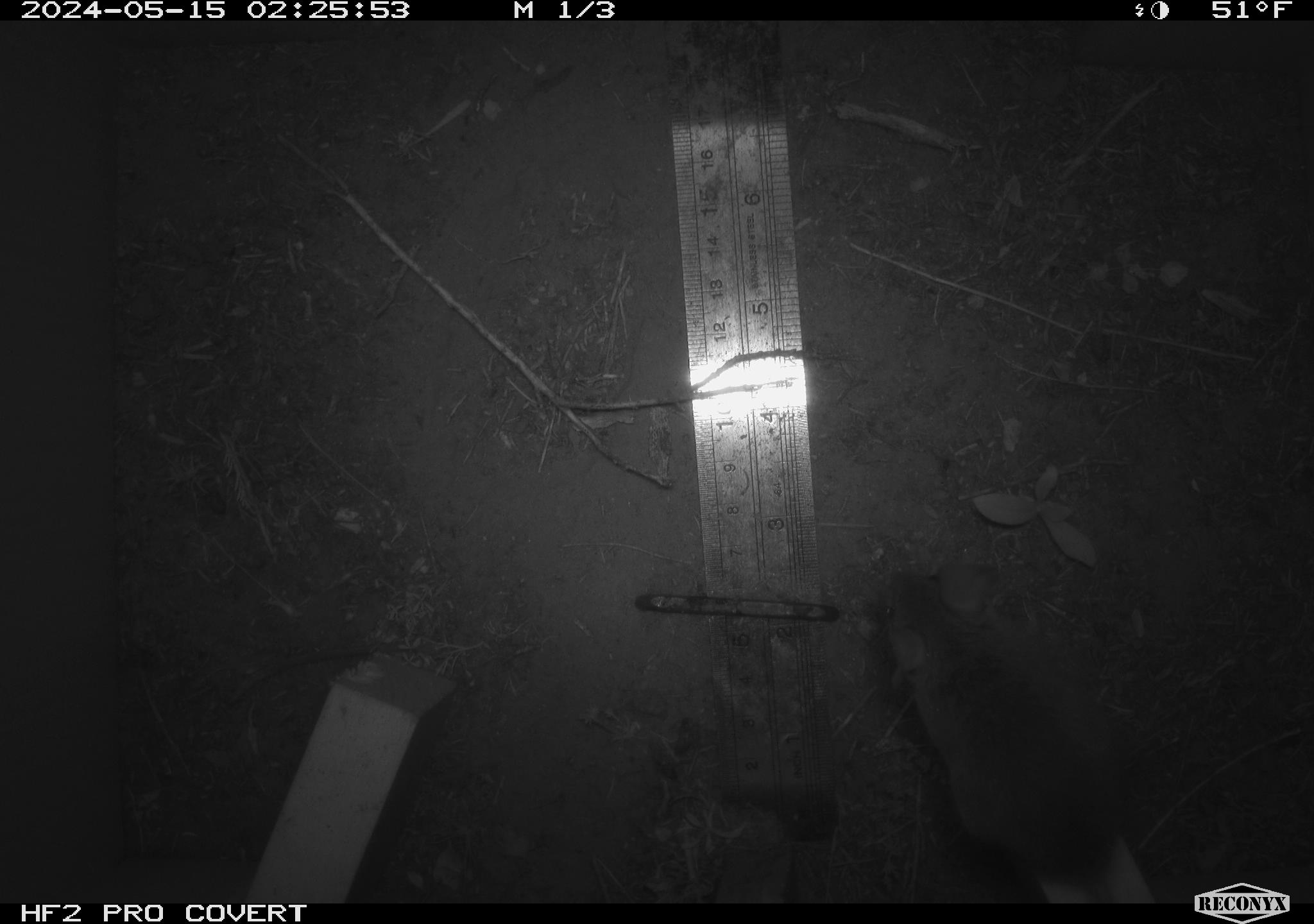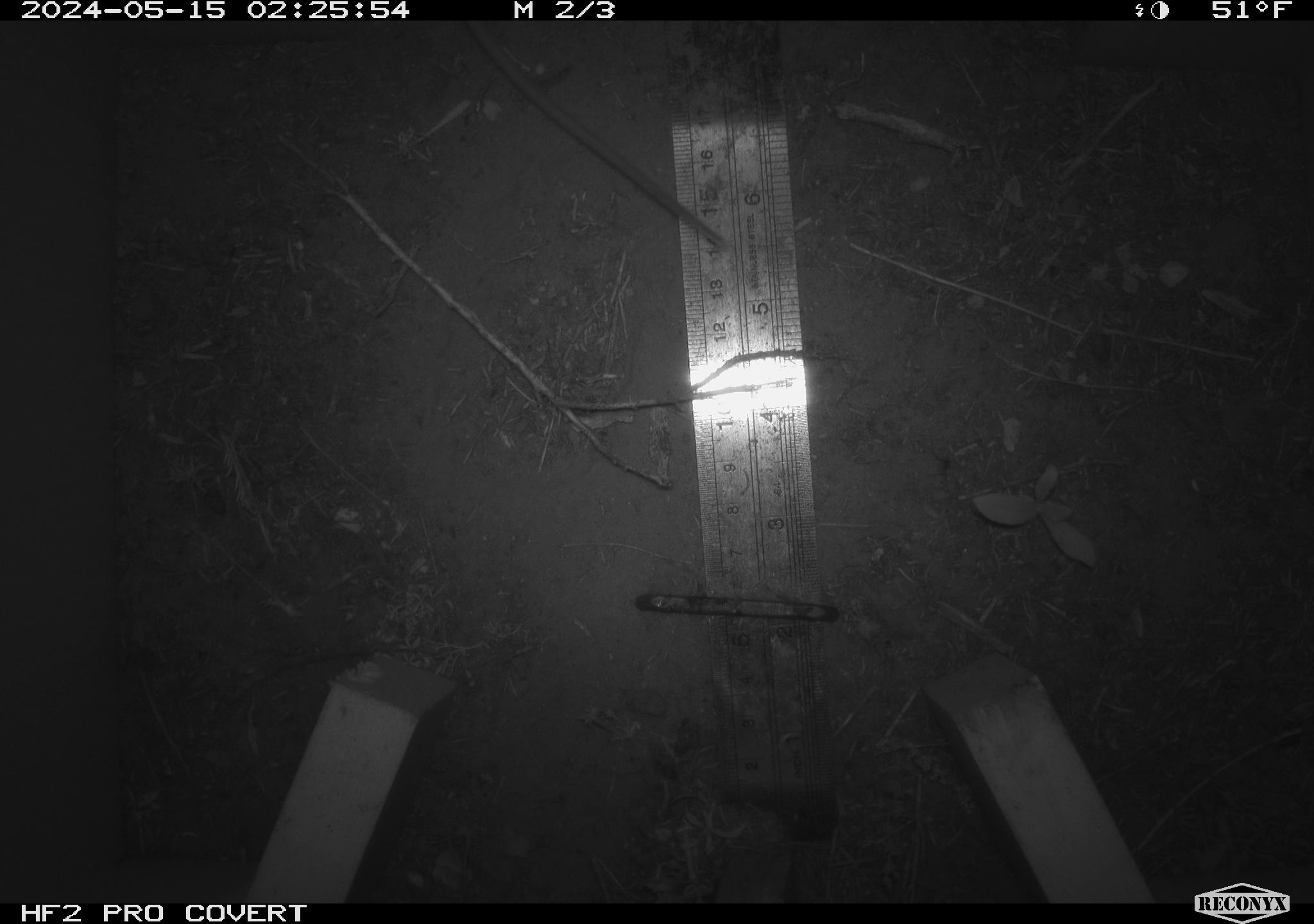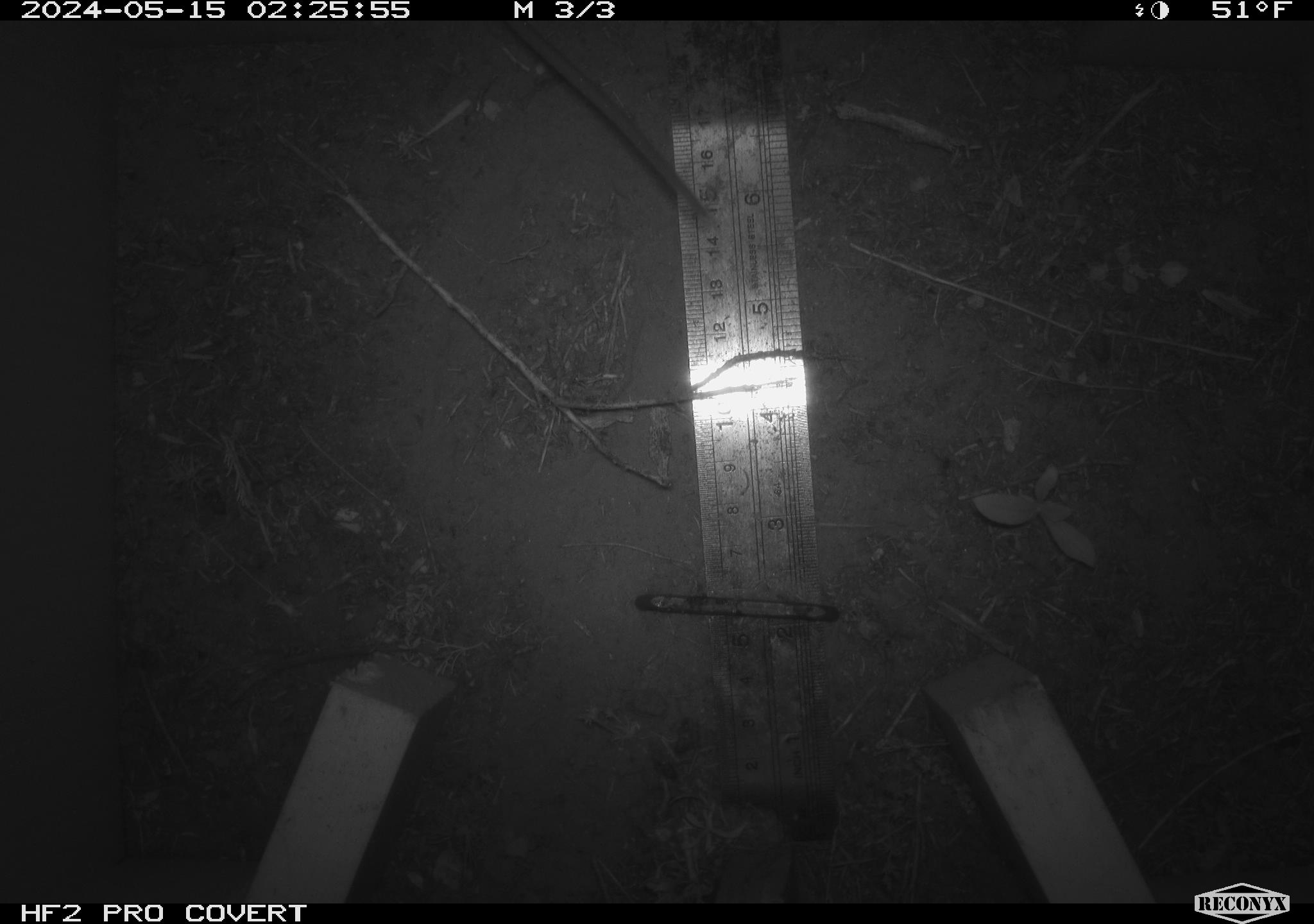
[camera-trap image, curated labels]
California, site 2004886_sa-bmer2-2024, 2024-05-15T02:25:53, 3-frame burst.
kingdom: Animalia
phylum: Chordata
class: Mammalia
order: Rodentia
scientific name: Rodentia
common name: mouse species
Mouse species (Rodentia).